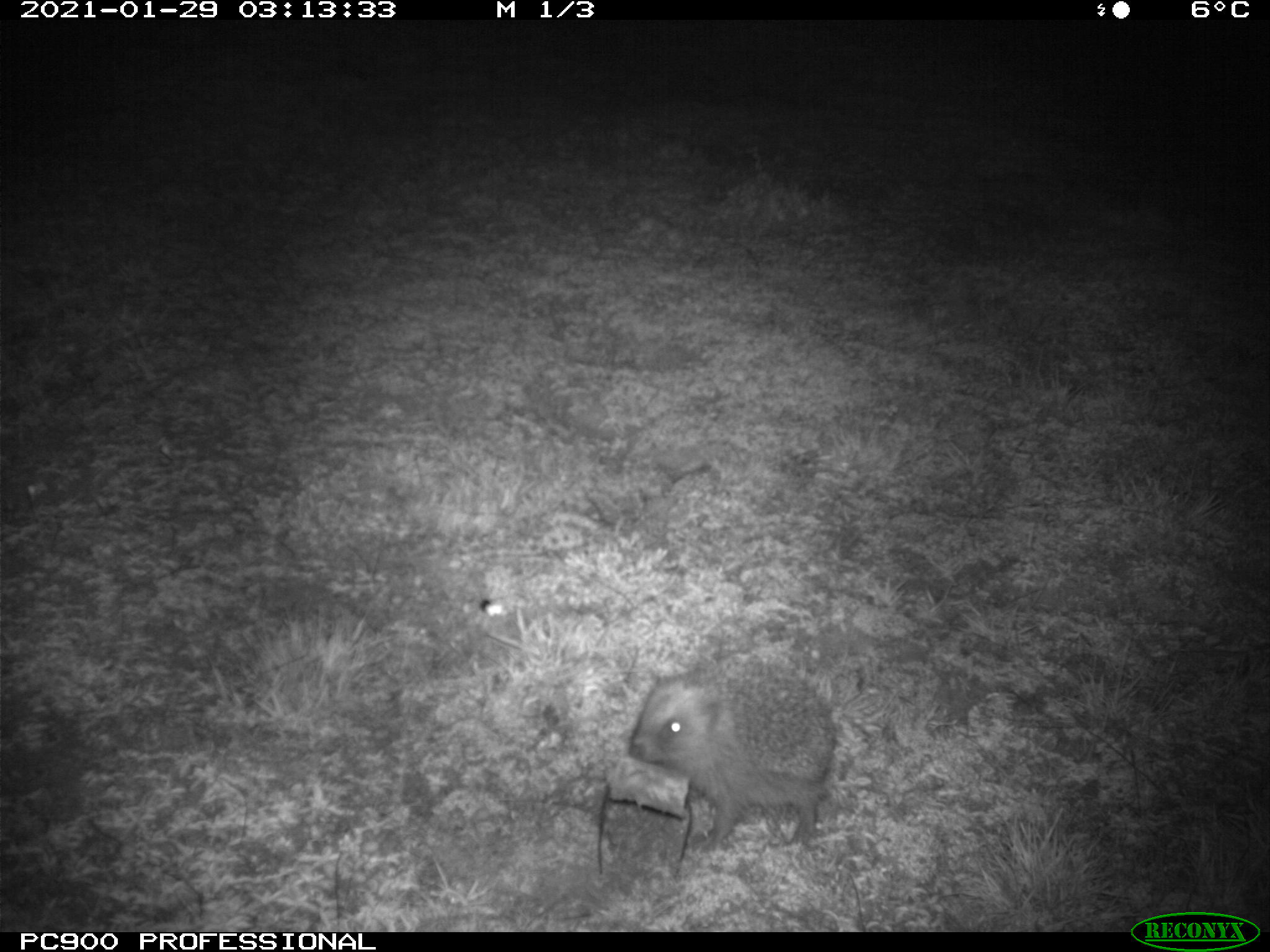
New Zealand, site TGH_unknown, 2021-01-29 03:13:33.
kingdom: Animalia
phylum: Chordata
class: Mammalia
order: Eulipotyphla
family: Erinaceidae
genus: Erinaceus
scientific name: Erinaceus europaeus europaeus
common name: european hedgehog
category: hedgehog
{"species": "hedgehog (european hedgehog) (Erinaceus europaeus europaeus)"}